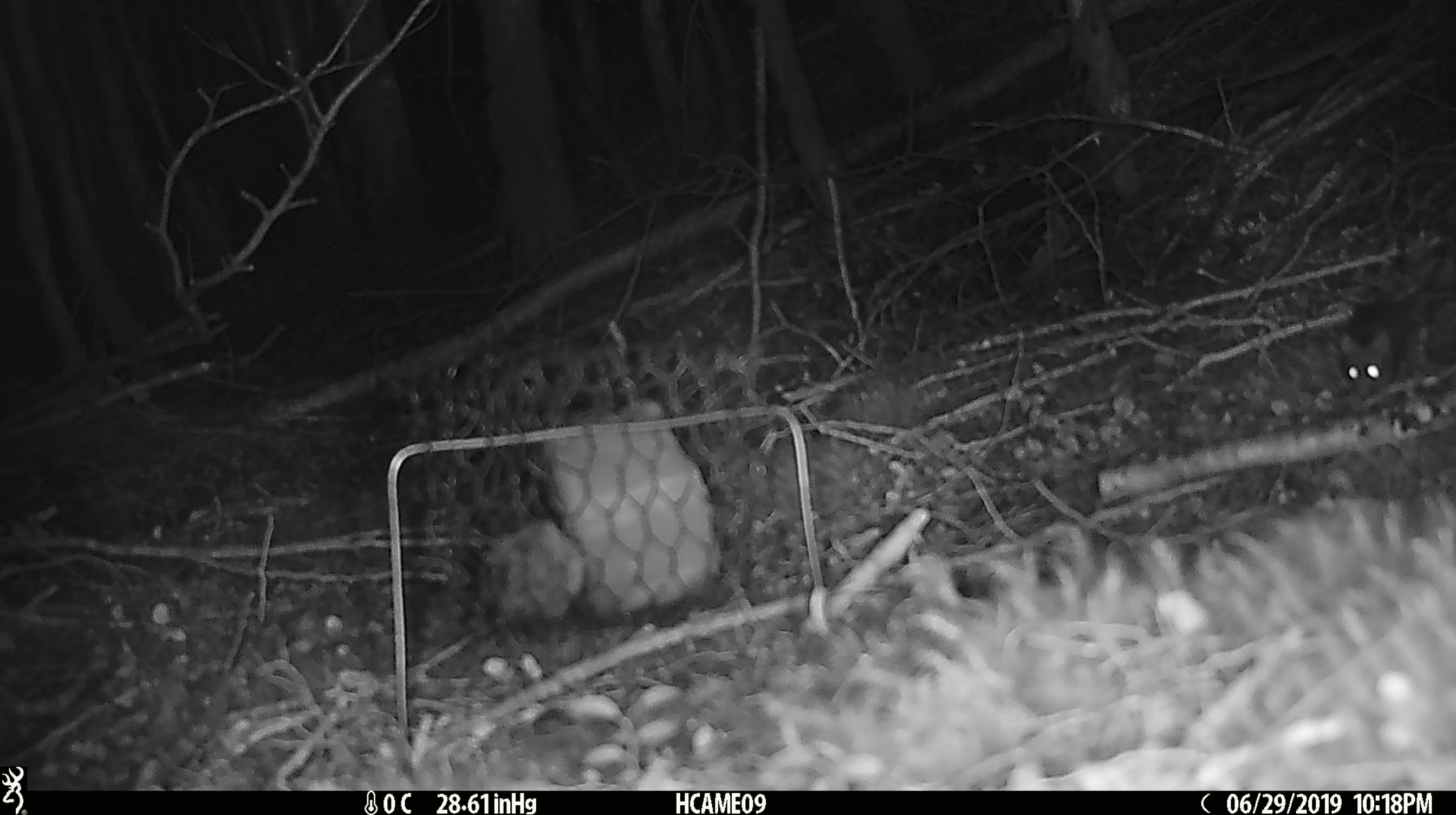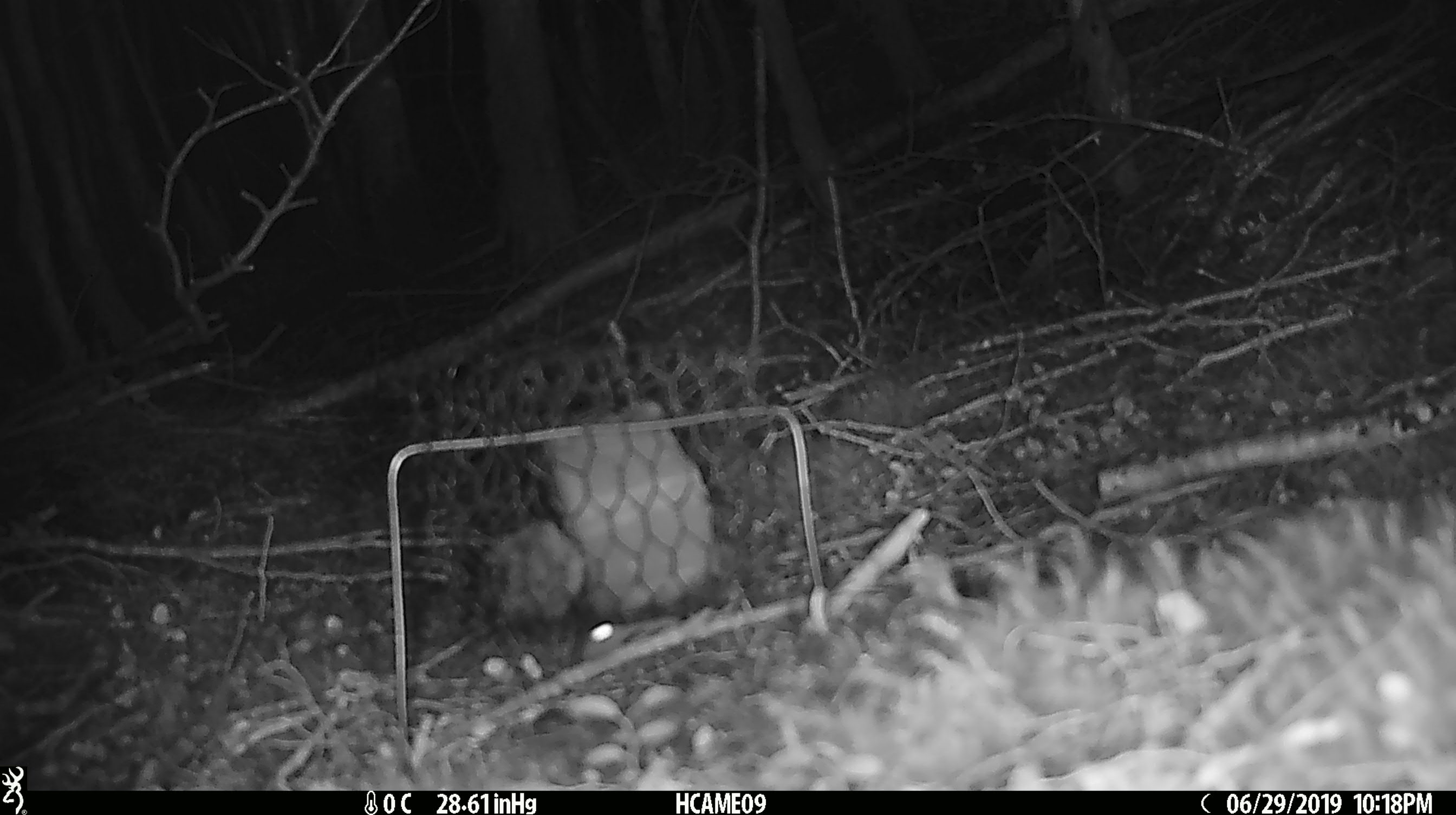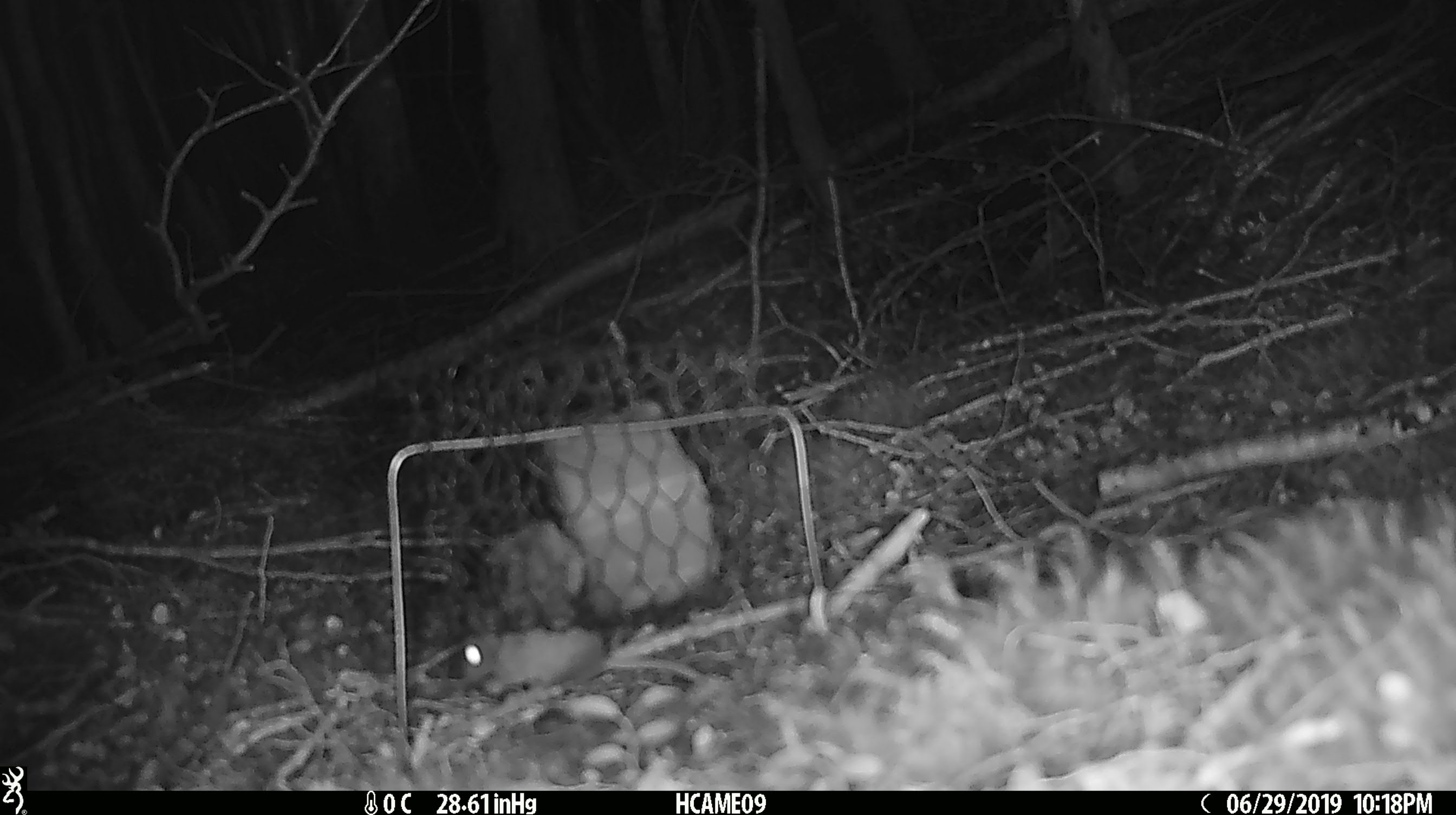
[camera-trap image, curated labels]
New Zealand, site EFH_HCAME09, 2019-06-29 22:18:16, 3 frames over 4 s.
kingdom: Animalia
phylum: Chordata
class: Mammalia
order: Rodentia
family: Muridae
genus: Mus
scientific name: Mus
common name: mouse